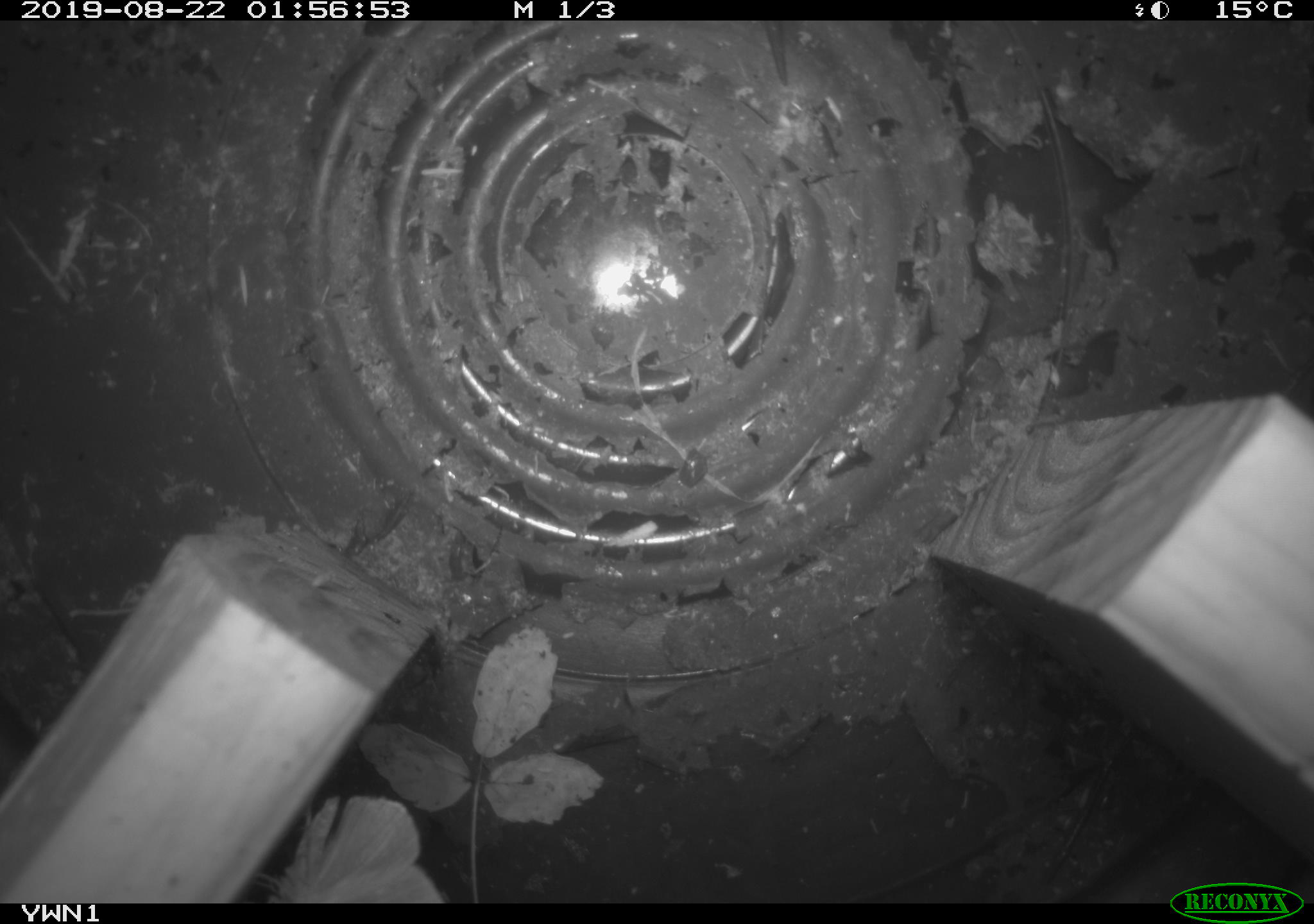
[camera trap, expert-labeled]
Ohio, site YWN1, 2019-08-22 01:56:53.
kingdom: Animalia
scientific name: Animalia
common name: animal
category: invertebrate